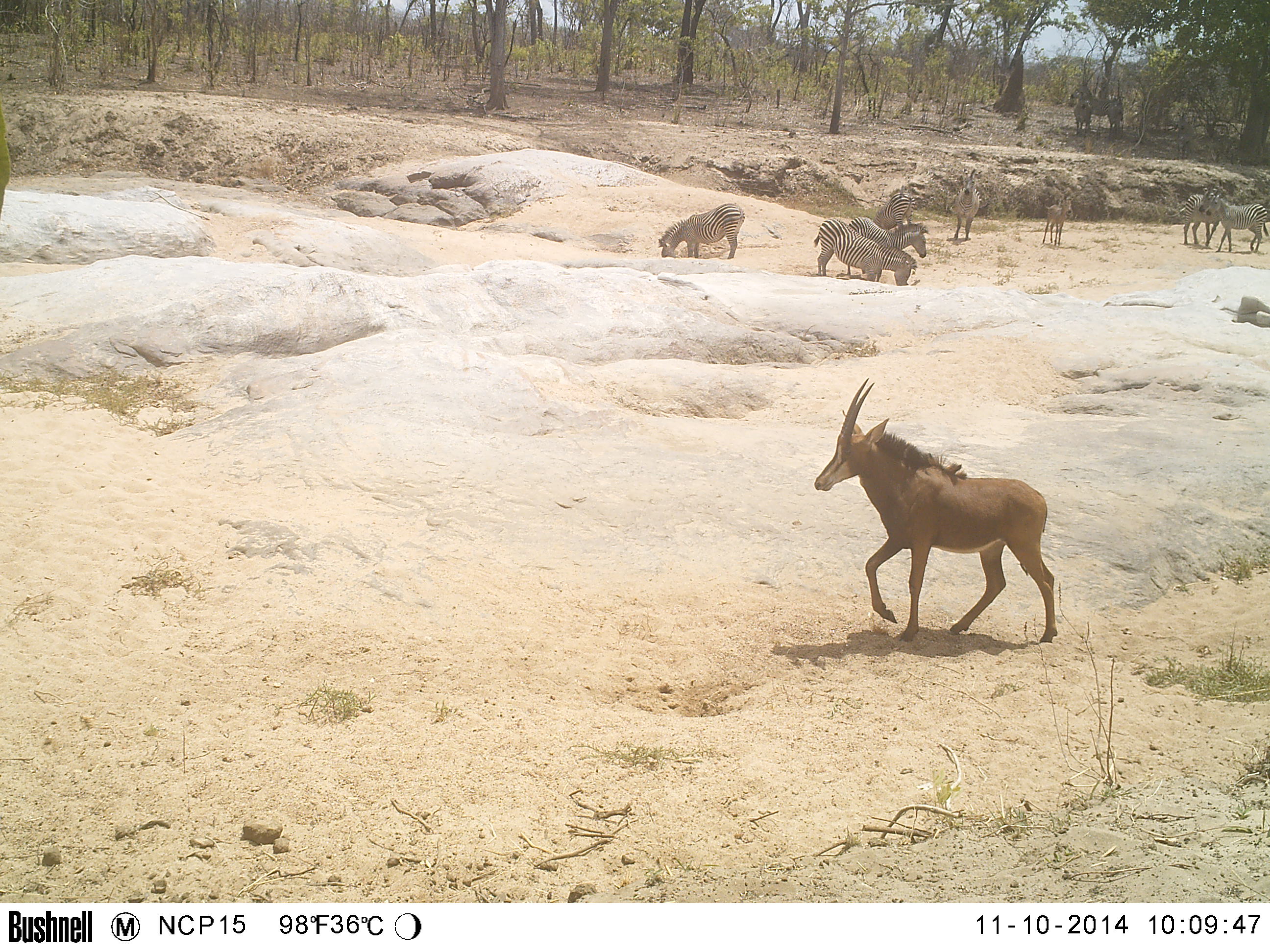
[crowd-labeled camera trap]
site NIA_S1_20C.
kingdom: Animalia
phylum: Chordata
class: Mammalia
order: Artiodactyla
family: Bovidae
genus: Hippotragus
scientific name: Hippotragus niger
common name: sable antelope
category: sable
Sable (sable antelope) (Hippotragus niger), count 1. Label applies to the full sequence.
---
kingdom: Animalia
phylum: Chordata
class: Mammalia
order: Perissodactyla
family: Equidae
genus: Equus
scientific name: Equus quagga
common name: plains zebra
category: zebraplains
Zebraplains (plains zebra) (Equus quagga), count 8. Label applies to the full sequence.